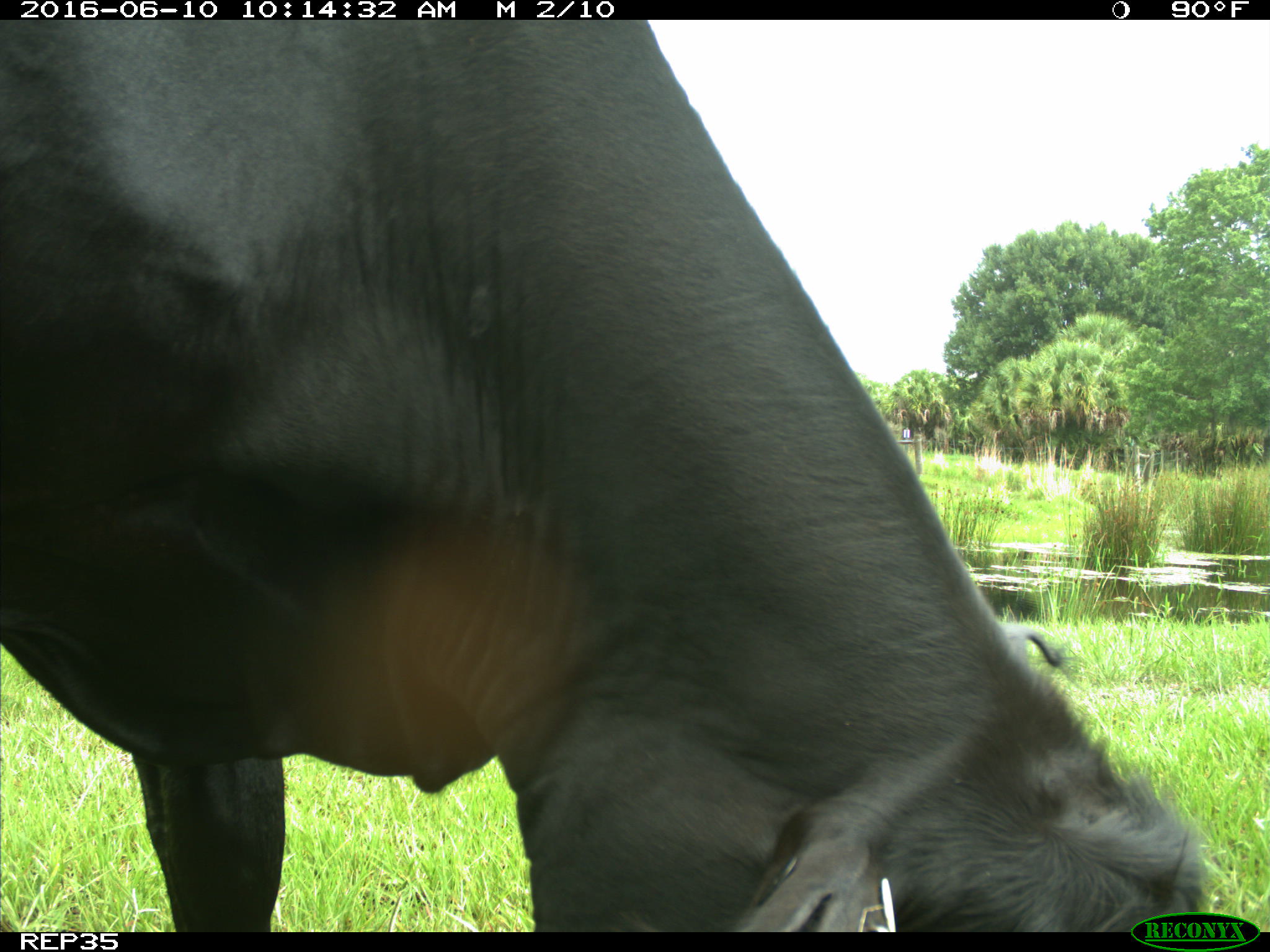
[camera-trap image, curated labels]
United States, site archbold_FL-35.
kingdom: Animalia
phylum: Chordata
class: Mammalia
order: Artiodactyla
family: Bovidae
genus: Bos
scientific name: Bos taurus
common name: domestic cow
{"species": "Bos taurus (domestic cow)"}